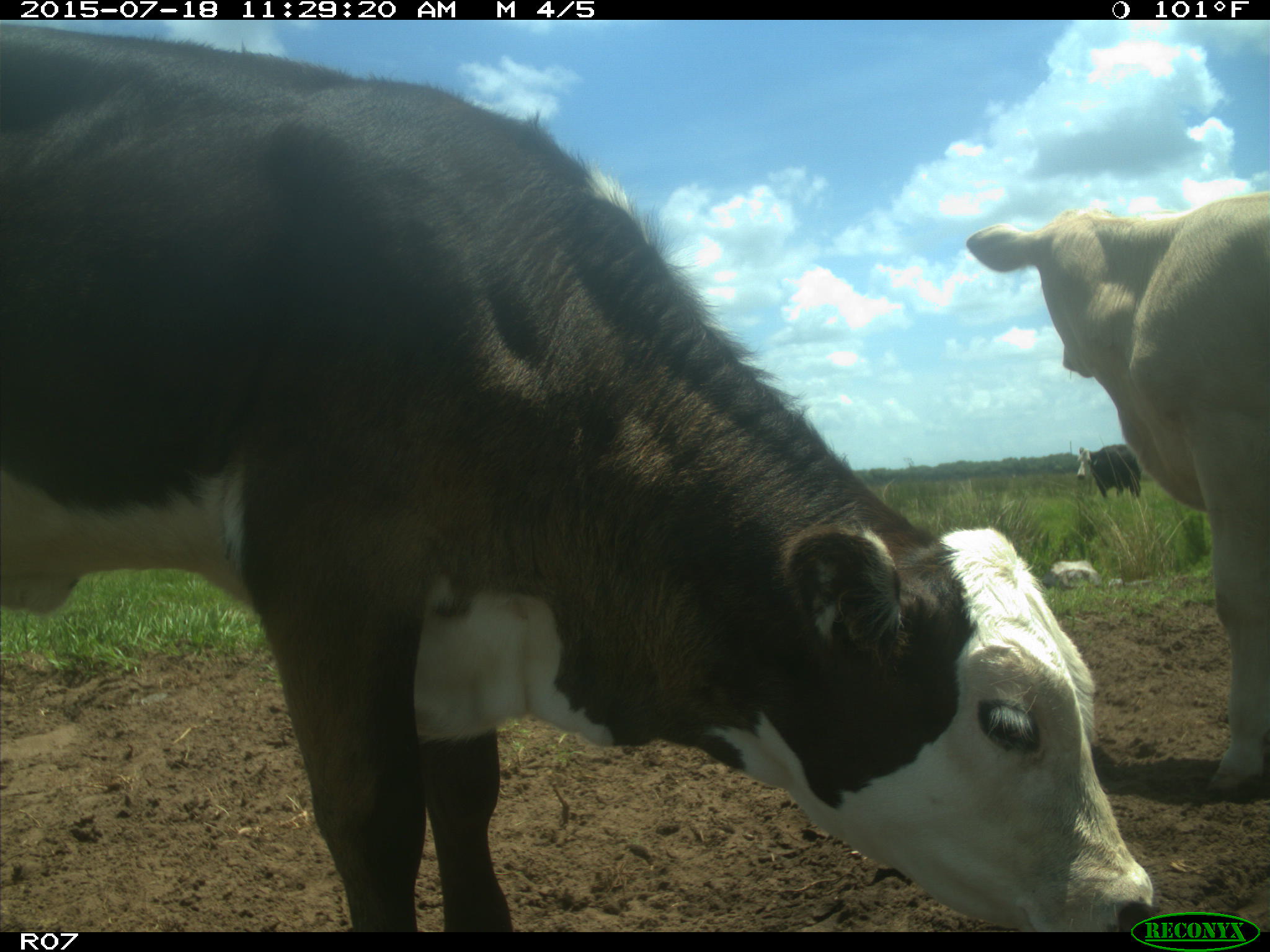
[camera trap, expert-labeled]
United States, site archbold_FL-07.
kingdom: Animalia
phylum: Chordata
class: Mammalia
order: Artiodactyla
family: Bovidae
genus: Bos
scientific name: Bos taurus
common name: domestic cow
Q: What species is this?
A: Bos taurus (domestic cow).